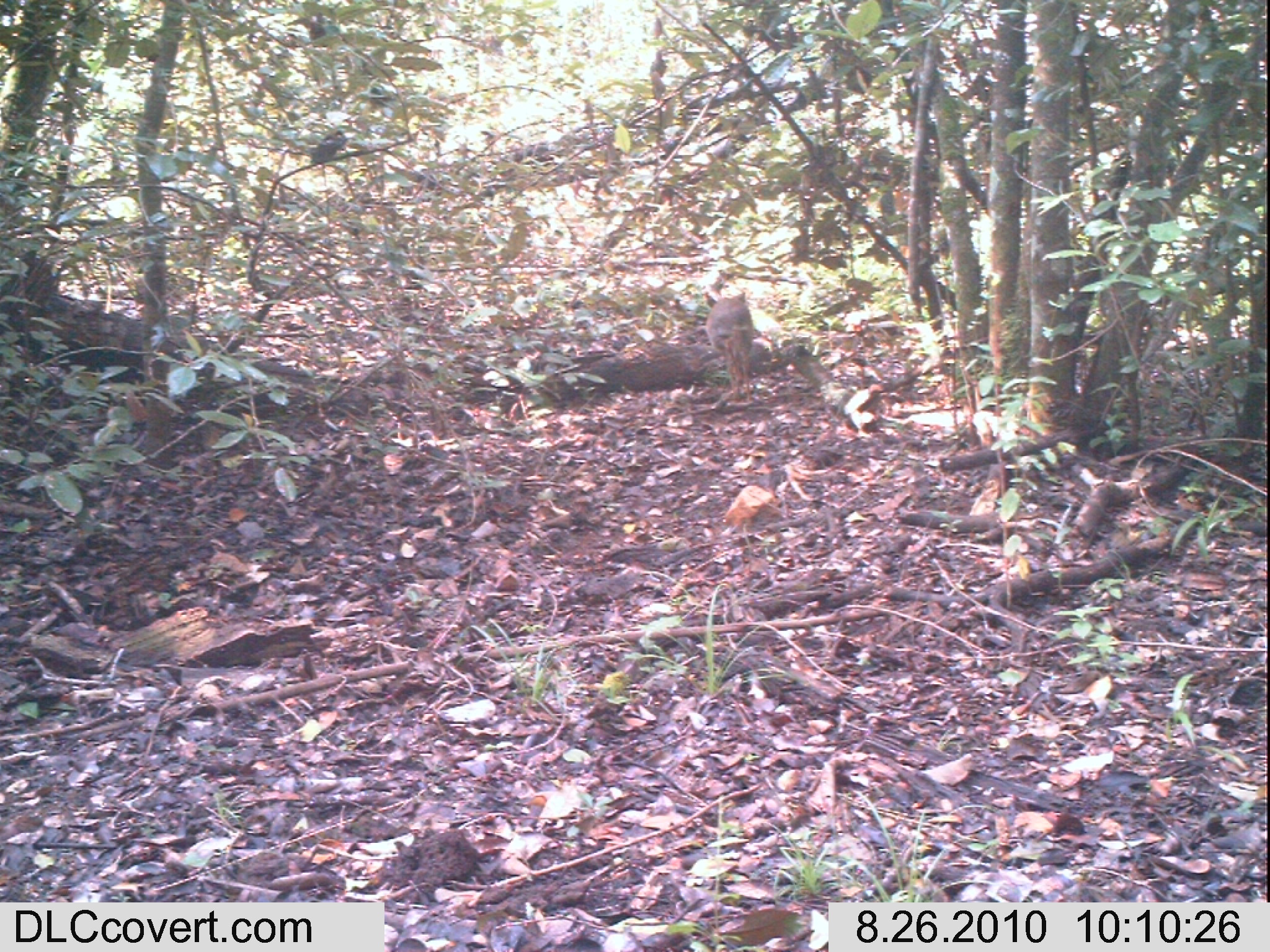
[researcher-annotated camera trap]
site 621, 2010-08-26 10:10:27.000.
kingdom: Animalia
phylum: Chordata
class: Mammalia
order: Artiodactyla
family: Bovidae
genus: Madoqua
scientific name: Madoqua guentheri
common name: günther's dik-dik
Madoqua guentheri (günther's dik-dik), count 1.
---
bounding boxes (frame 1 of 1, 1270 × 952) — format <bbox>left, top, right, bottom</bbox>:
madoqua guentheri: <bbox>702, 290, 754, 400</bbox>